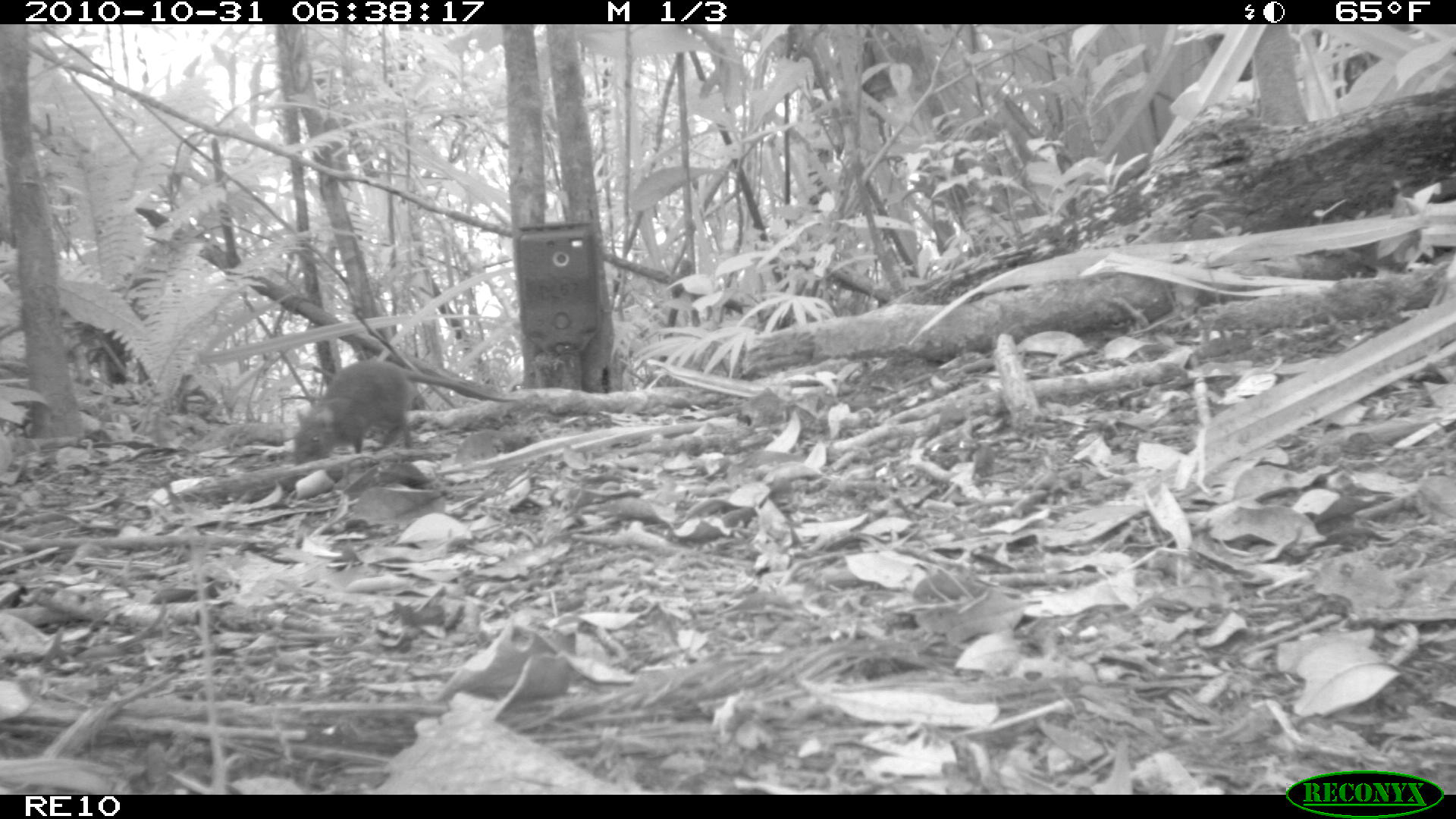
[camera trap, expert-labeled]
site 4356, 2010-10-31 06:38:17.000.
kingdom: Animalia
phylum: Chordata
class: Mammalia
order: Rodentia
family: Muridae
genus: Rattus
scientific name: Rattus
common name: rodent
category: unknown rat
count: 1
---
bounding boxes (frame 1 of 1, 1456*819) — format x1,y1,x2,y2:
unknown rat: 291,358,518,465